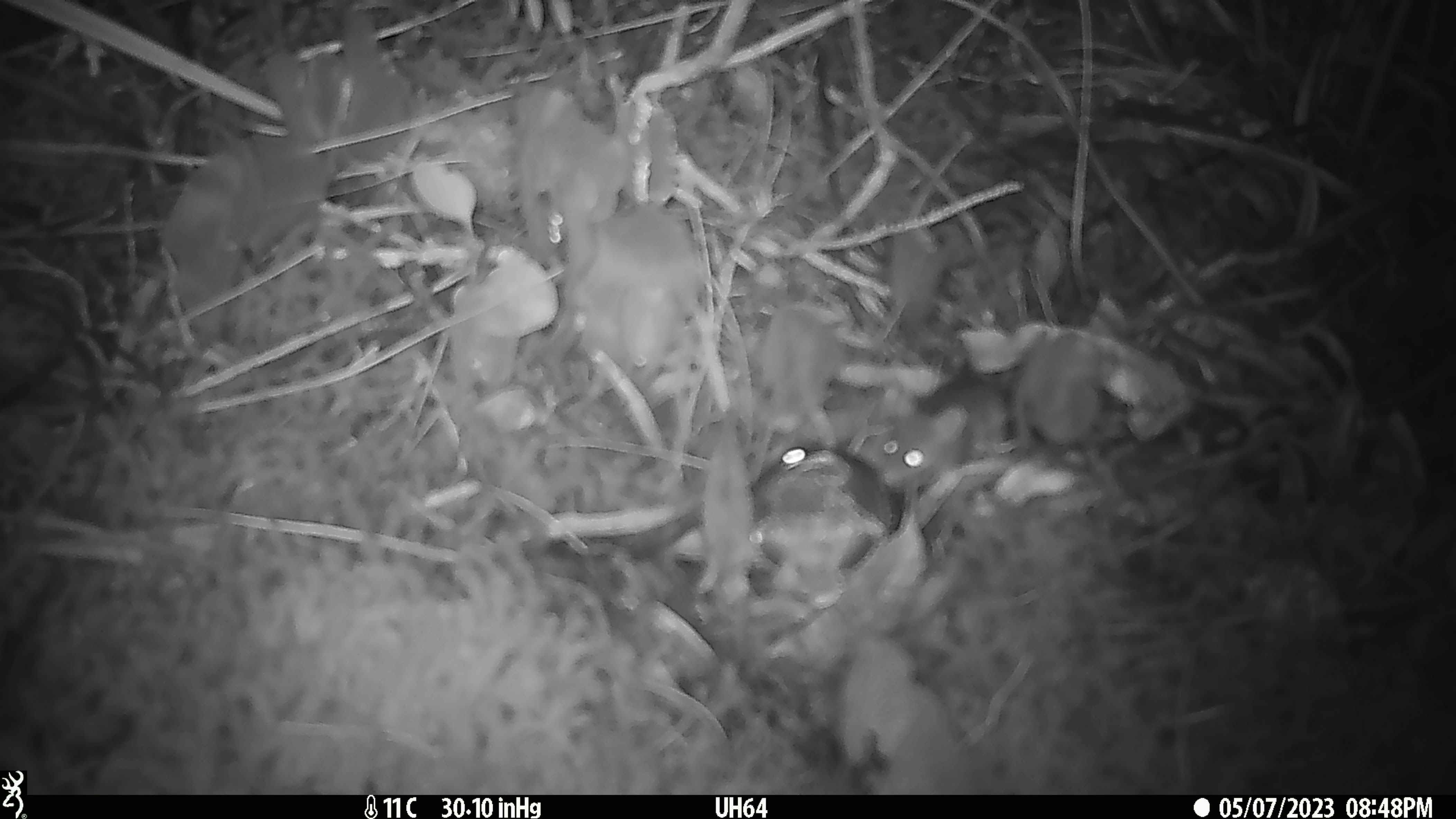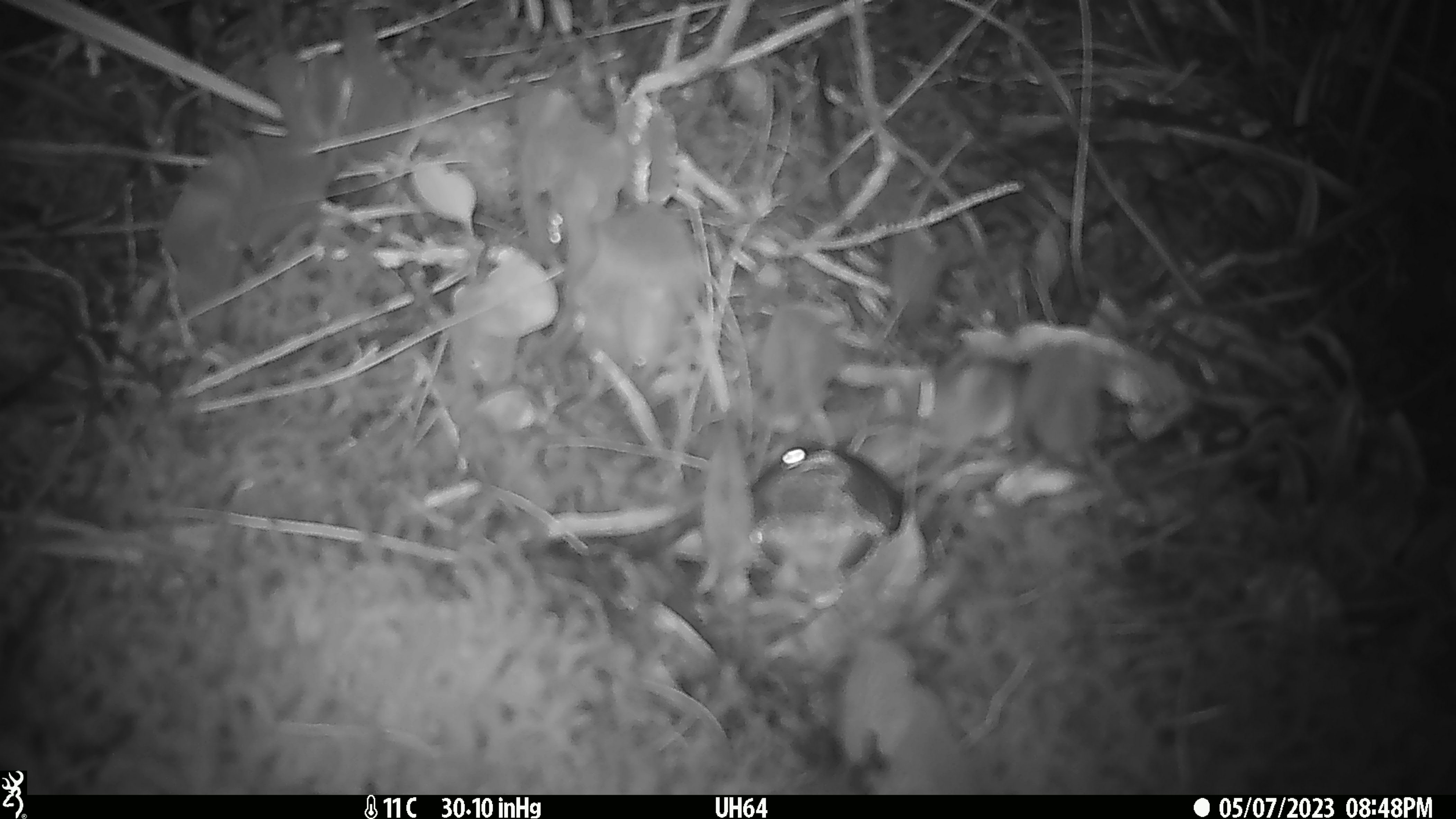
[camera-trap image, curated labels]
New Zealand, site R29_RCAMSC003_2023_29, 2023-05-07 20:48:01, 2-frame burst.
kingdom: Animalia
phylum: Chordata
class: Mammalia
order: Rodentia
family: Muridae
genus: Mus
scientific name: Mus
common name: mouse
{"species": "mouse (Mus)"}